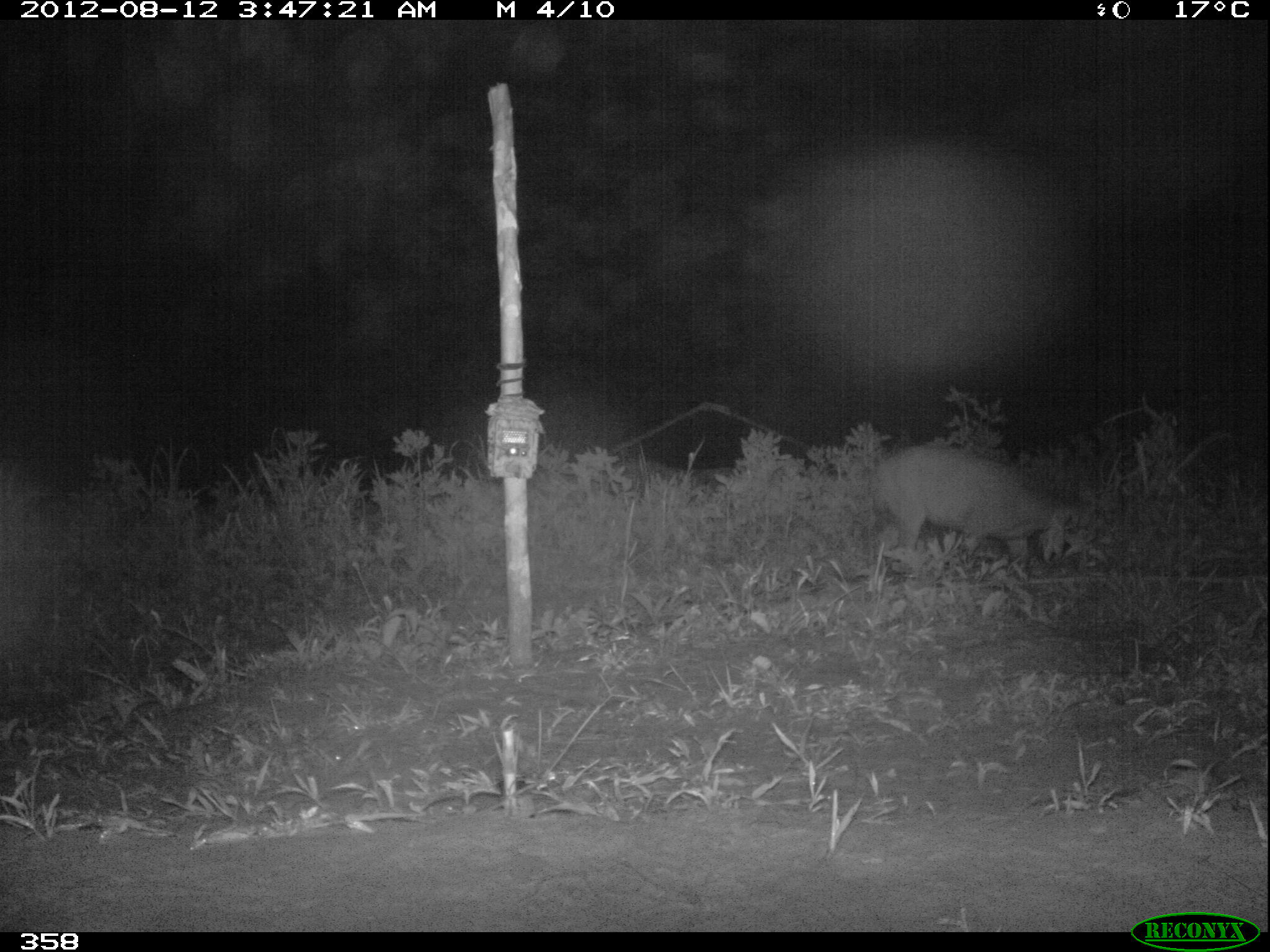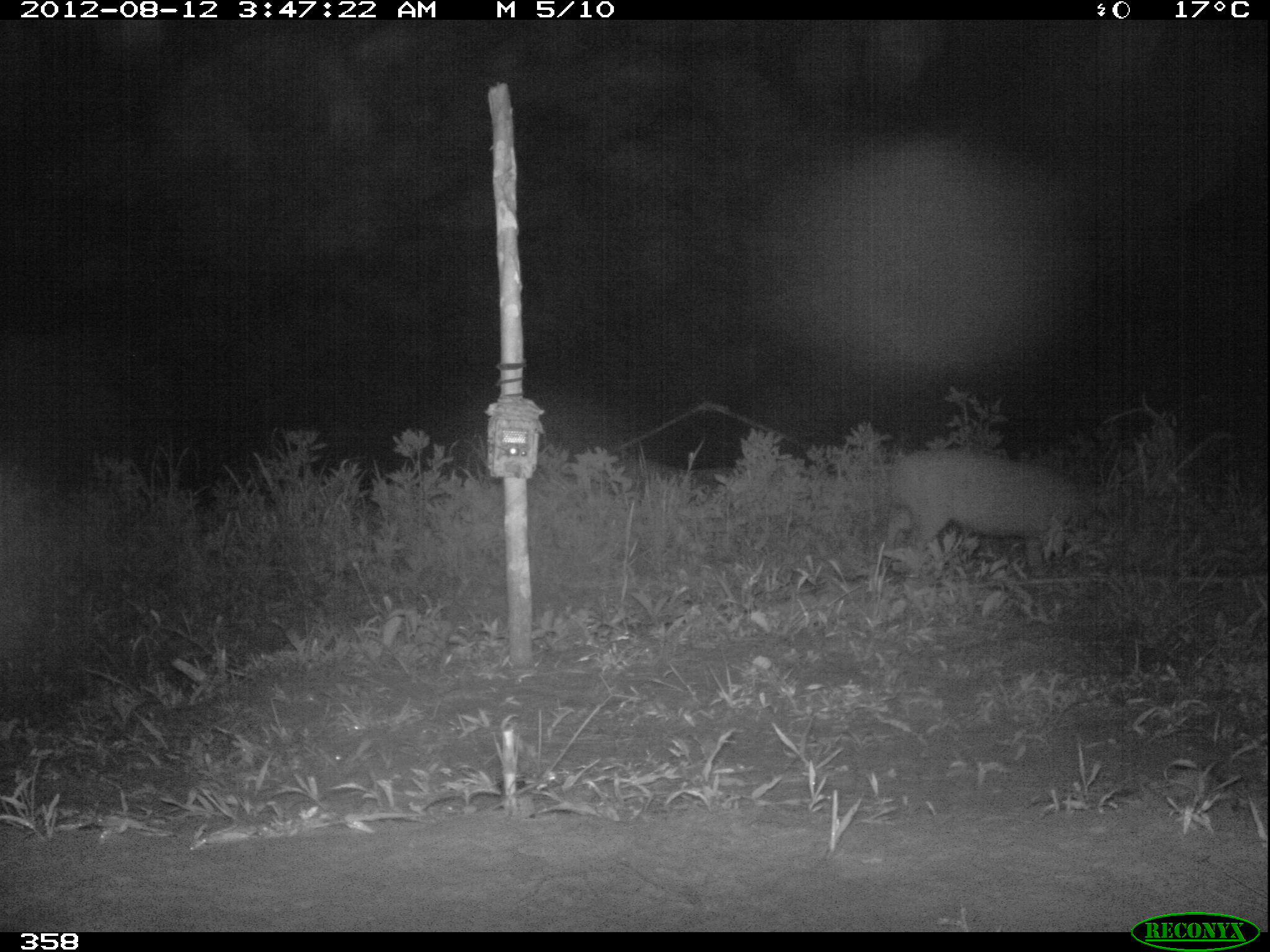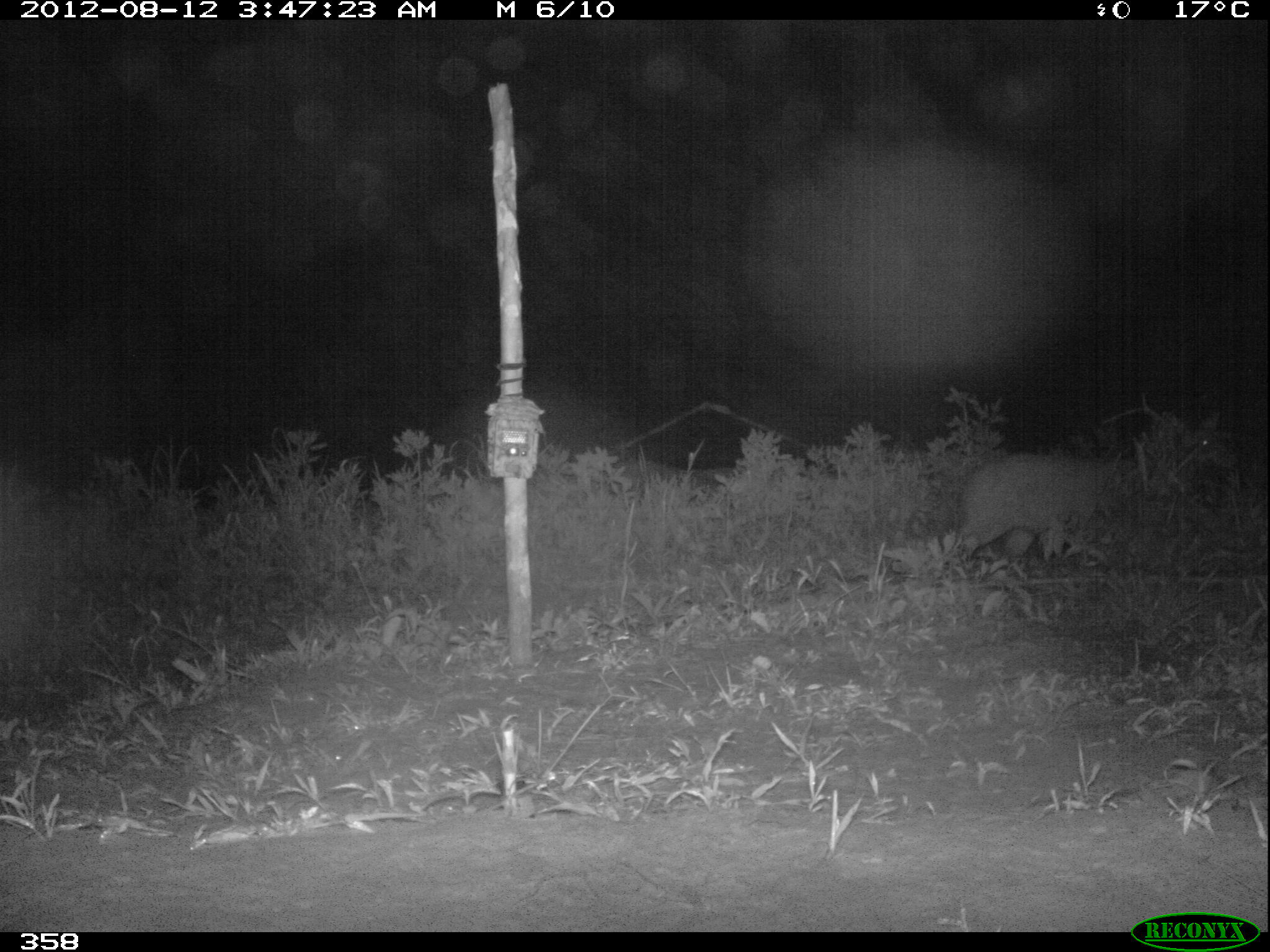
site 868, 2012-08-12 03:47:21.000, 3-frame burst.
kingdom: Animalia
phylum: Chordata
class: Mammalia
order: Artiodactyla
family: Cervidae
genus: Mazama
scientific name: Mazama americana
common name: red brocket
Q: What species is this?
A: Mazama americana (red brocket).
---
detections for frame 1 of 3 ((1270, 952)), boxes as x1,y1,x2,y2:
mazama americana: 868,446,1096,561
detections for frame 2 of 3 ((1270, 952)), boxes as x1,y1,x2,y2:
mazama americana: 890,443,1096,556